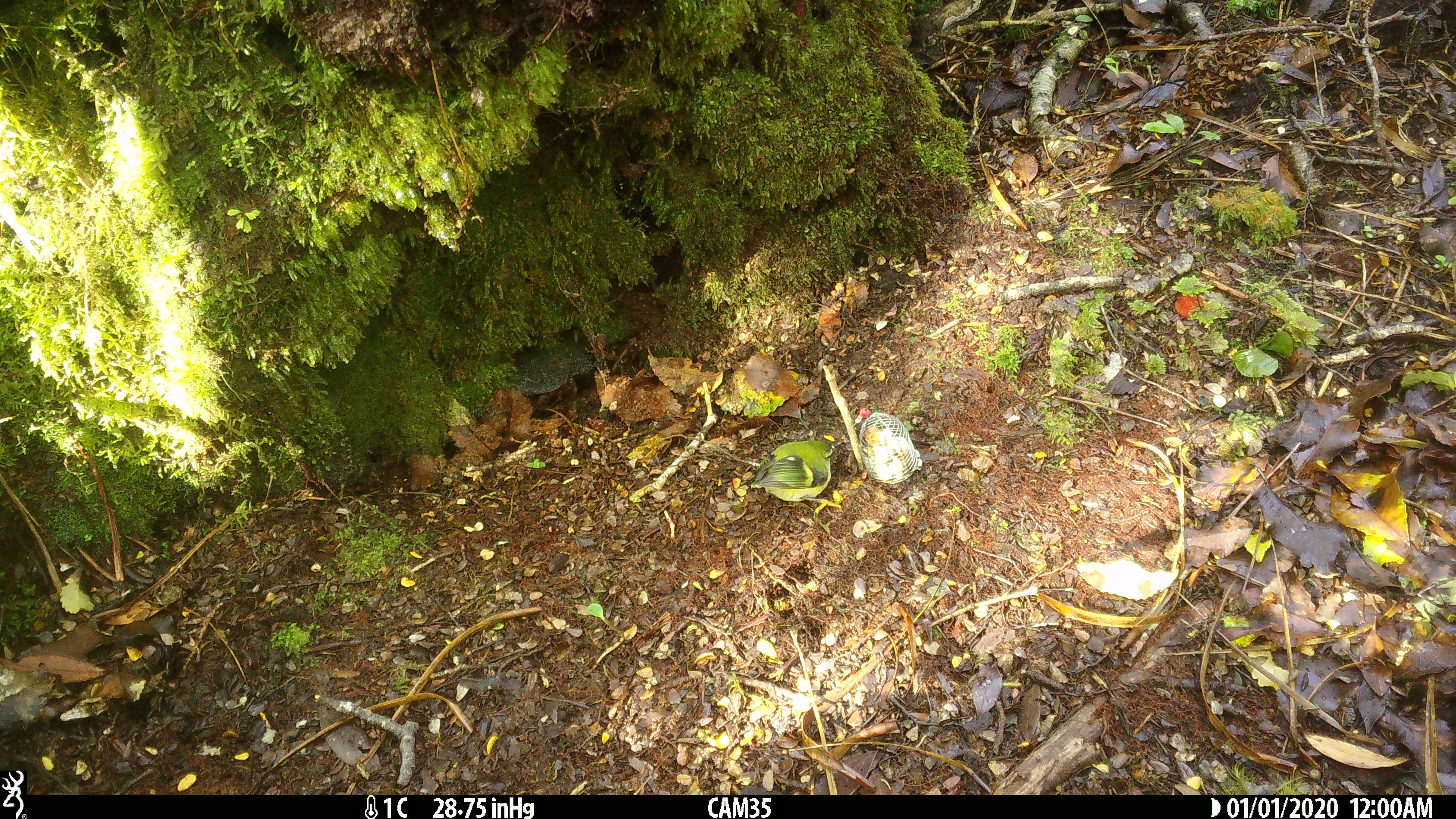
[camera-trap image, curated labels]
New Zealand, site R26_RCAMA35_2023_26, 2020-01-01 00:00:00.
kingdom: Animalia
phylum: Chordata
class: Aves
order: Passeriformes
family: Acanthisittidae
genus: Acanthisitta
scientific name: Acanthisitta chloris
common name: rifleman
Rifleman (Acanthisitta chloris).